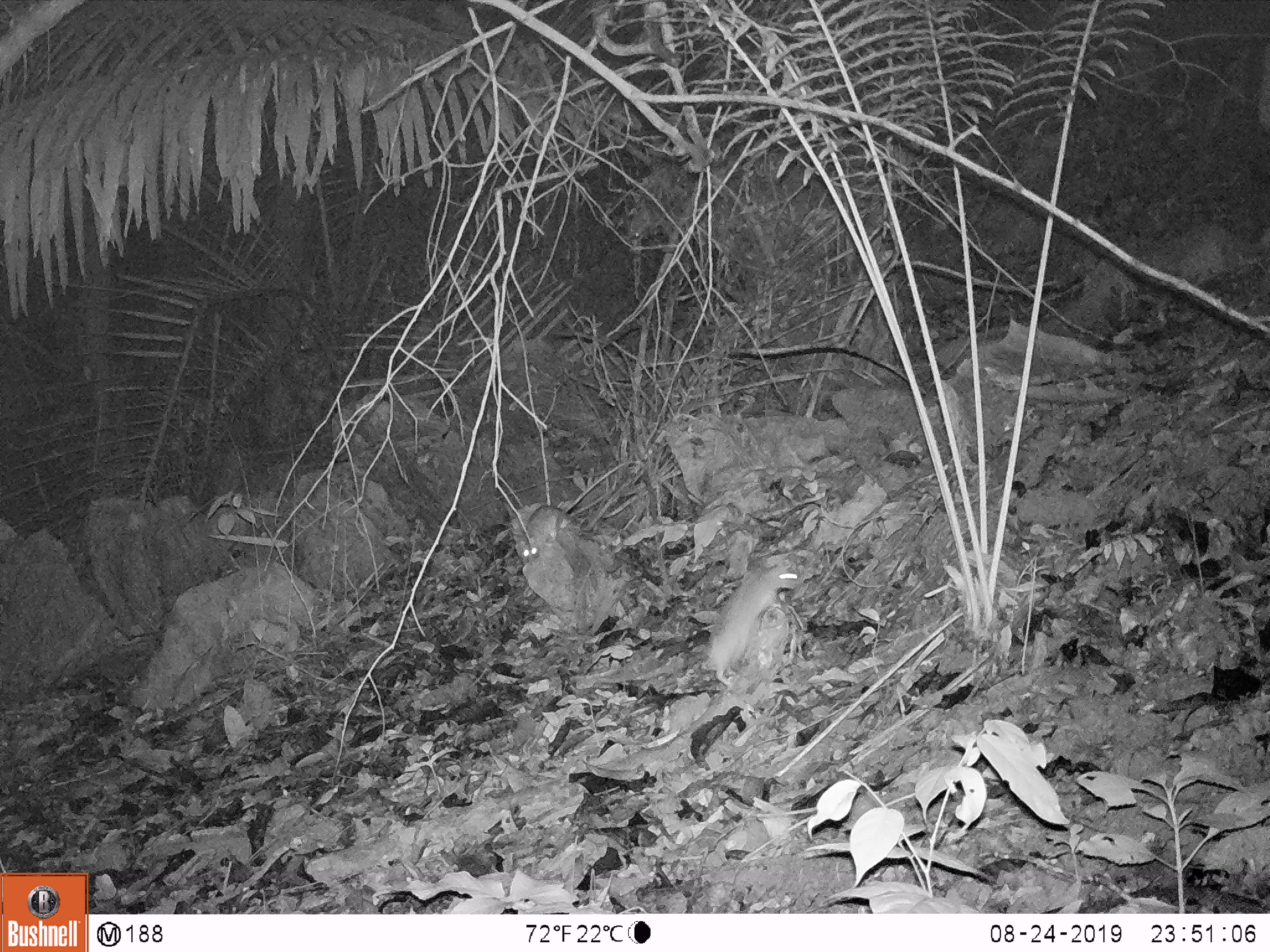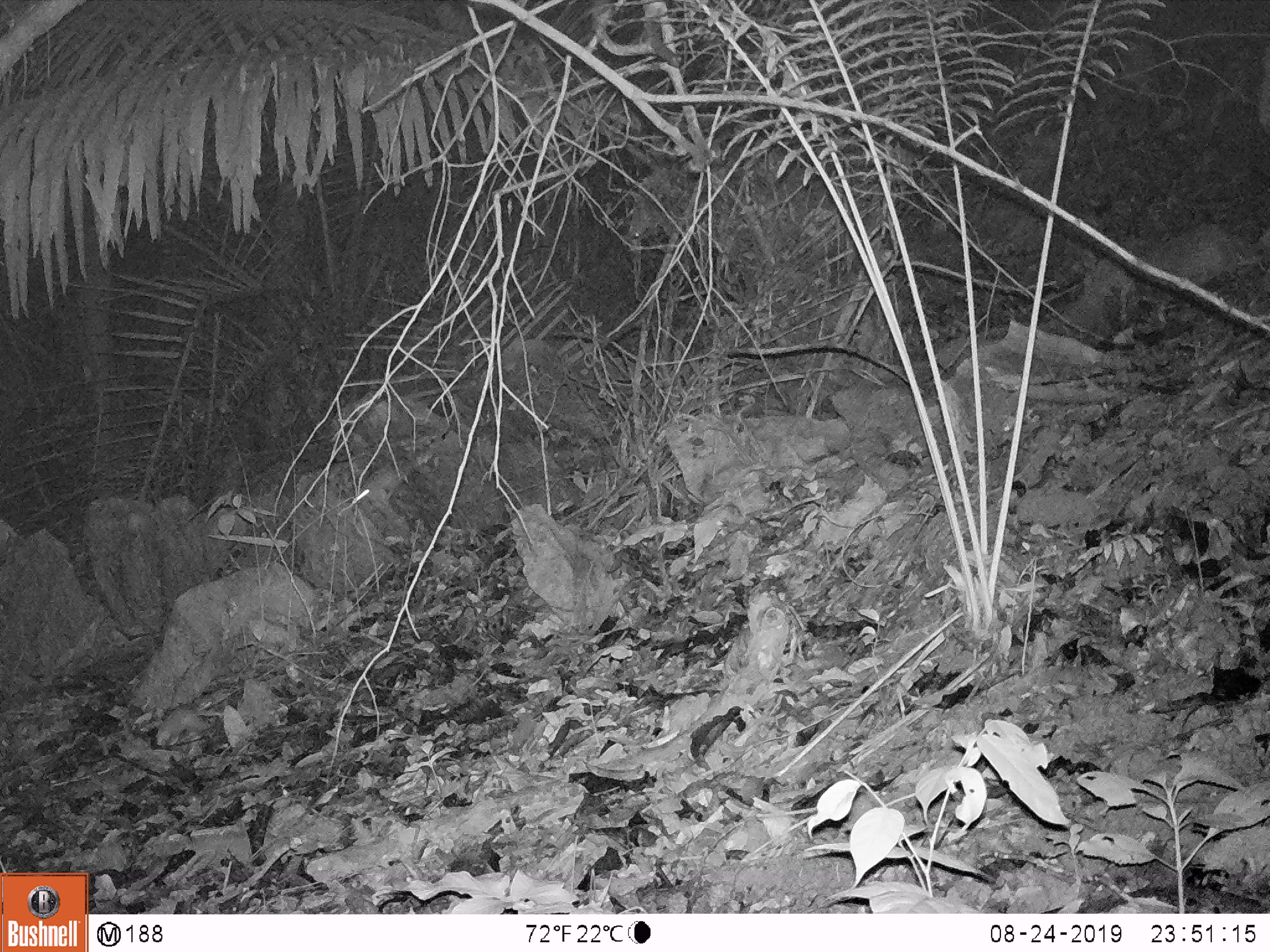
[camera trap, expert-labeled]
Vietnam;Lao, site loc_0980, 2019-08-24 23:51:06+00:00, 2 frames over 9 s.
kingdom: Animalia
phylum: Chordata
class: Mammalia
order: Rodentia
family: Muridae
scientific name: Muridae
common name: old-world mice and rats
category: unidentified murid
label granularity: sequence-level